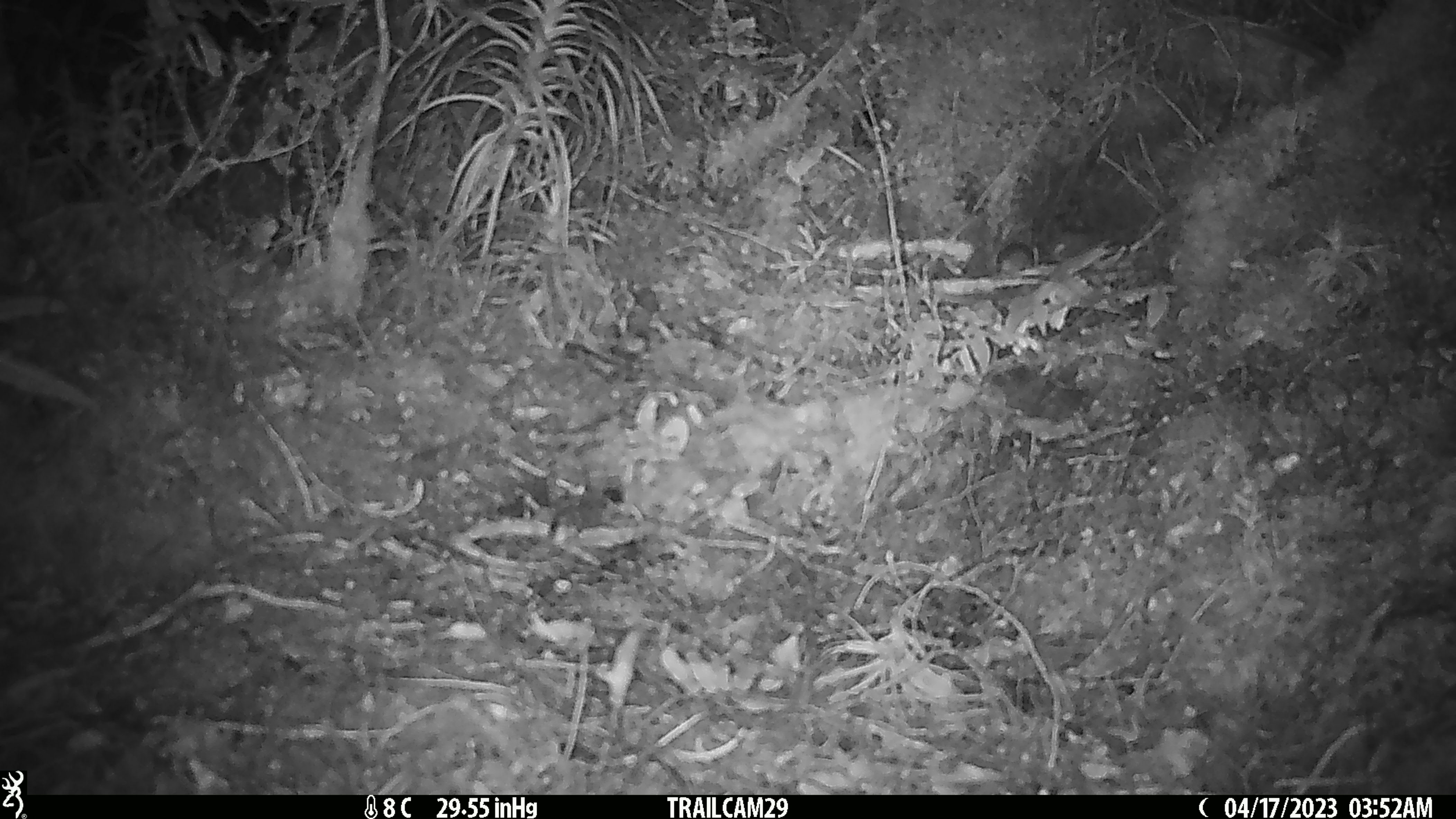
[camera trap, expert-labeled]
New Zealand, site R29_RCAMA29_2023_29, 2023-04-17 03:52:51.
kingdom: Animalia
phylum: Chordata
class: Mammalia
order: Rodentia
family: Muridae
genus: Mus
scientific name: Mus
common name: mouse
Mouse (Mus).